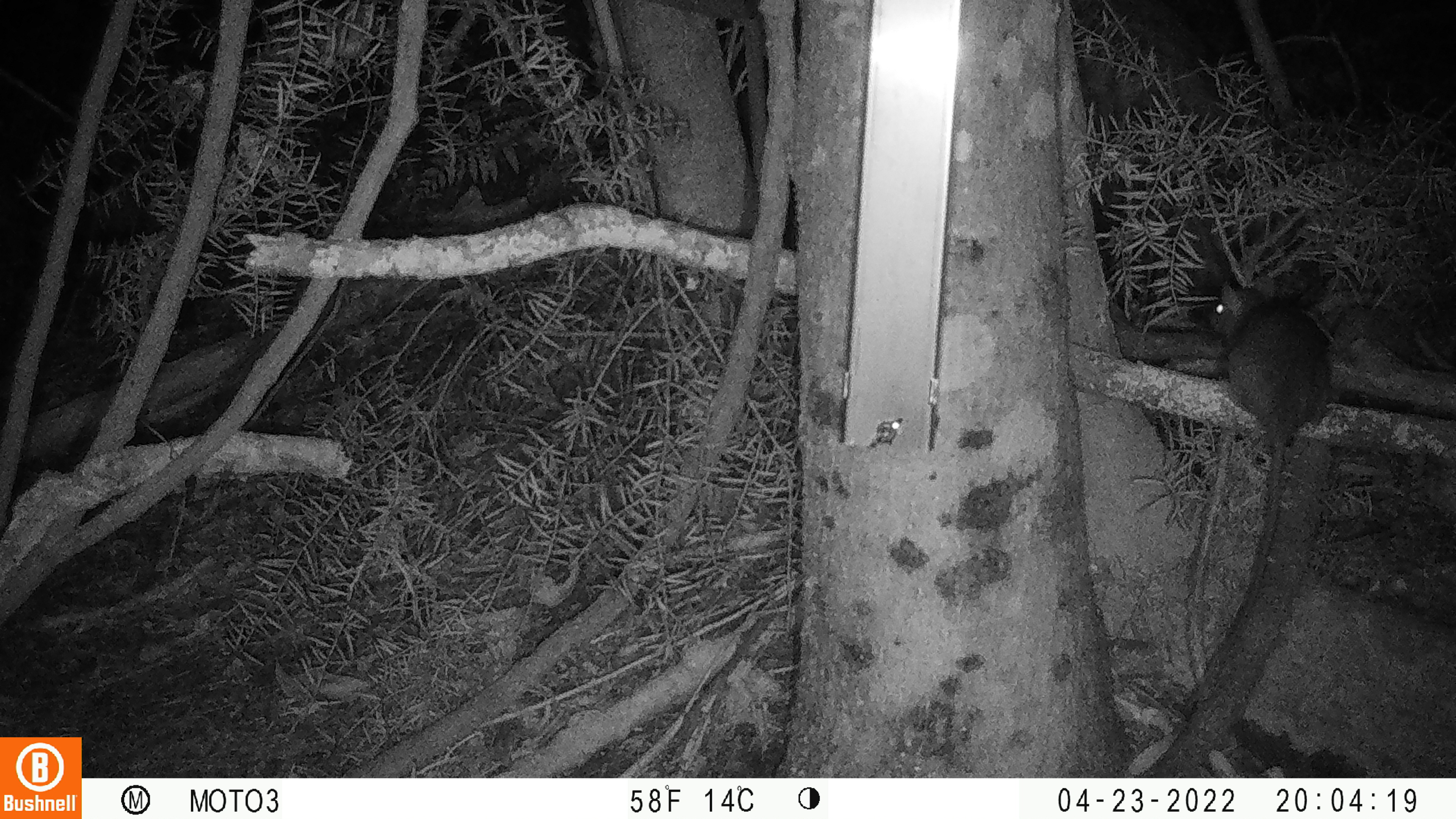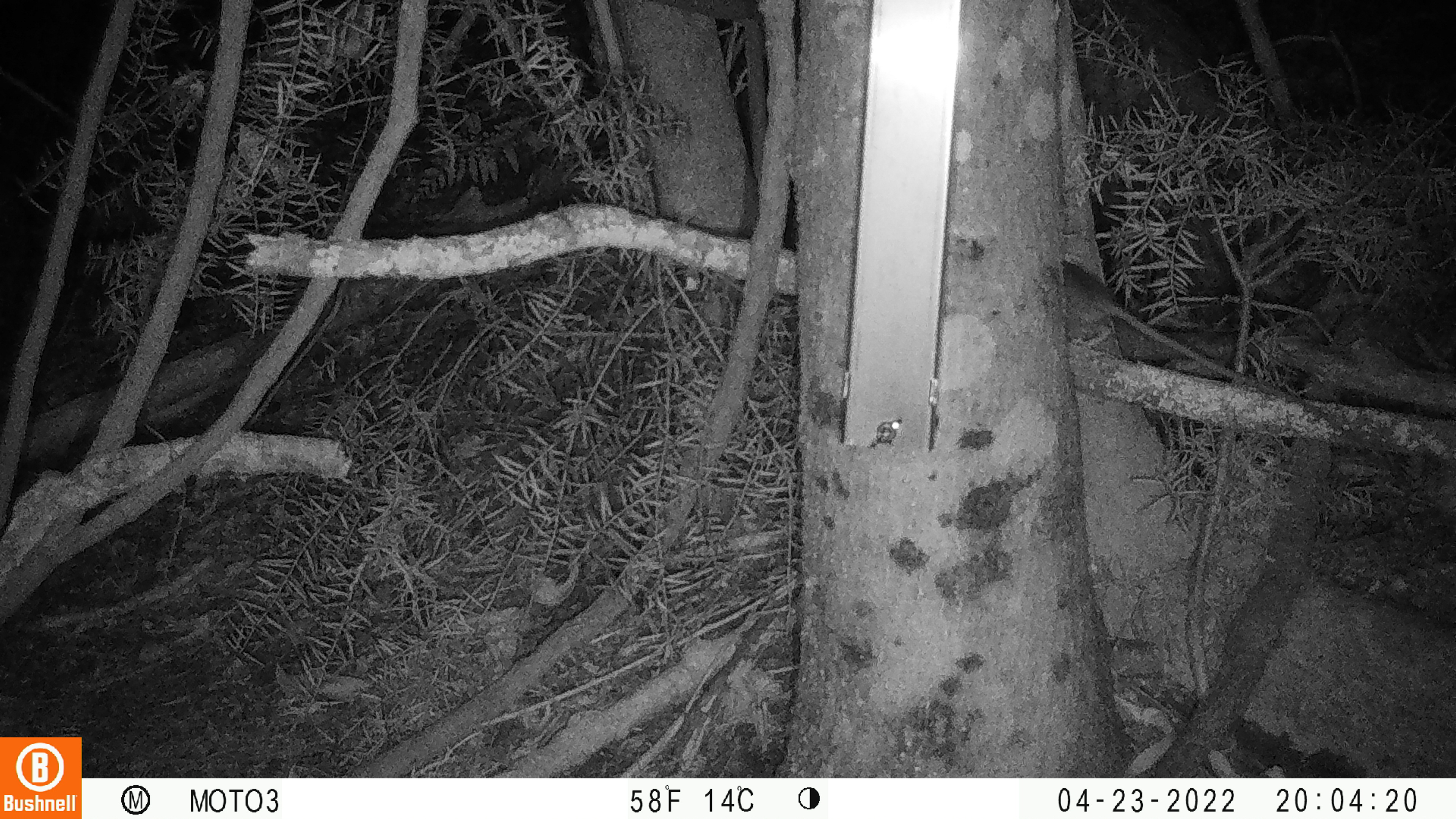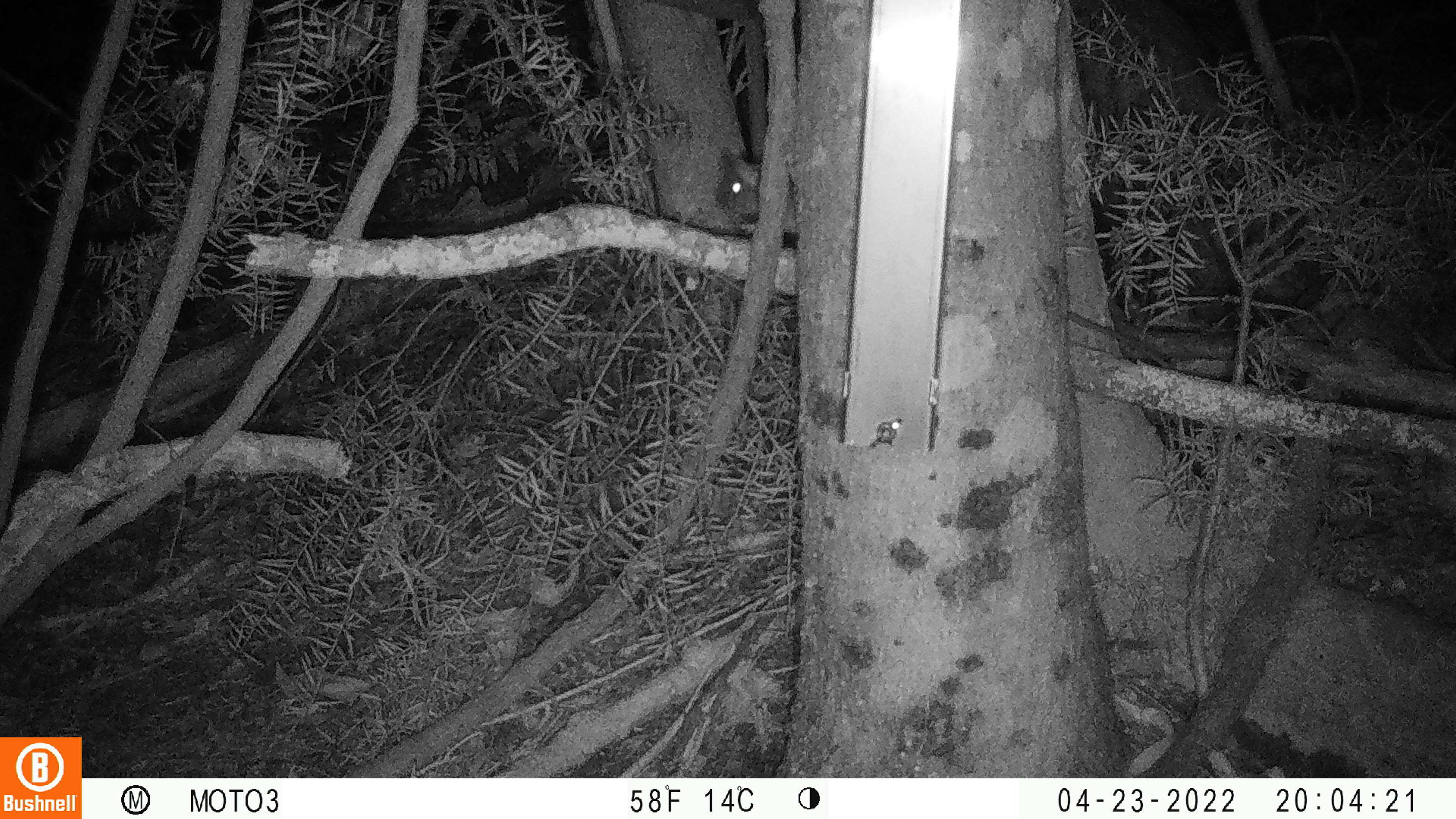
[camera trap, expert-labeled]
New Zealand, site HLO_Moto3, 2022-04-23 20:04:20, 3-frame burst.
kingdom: Animalia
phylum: Chordata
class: Mammalia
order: Rodentia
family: Muridae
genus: Rattus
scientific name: Rattus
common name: rat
Rat (Rattus).